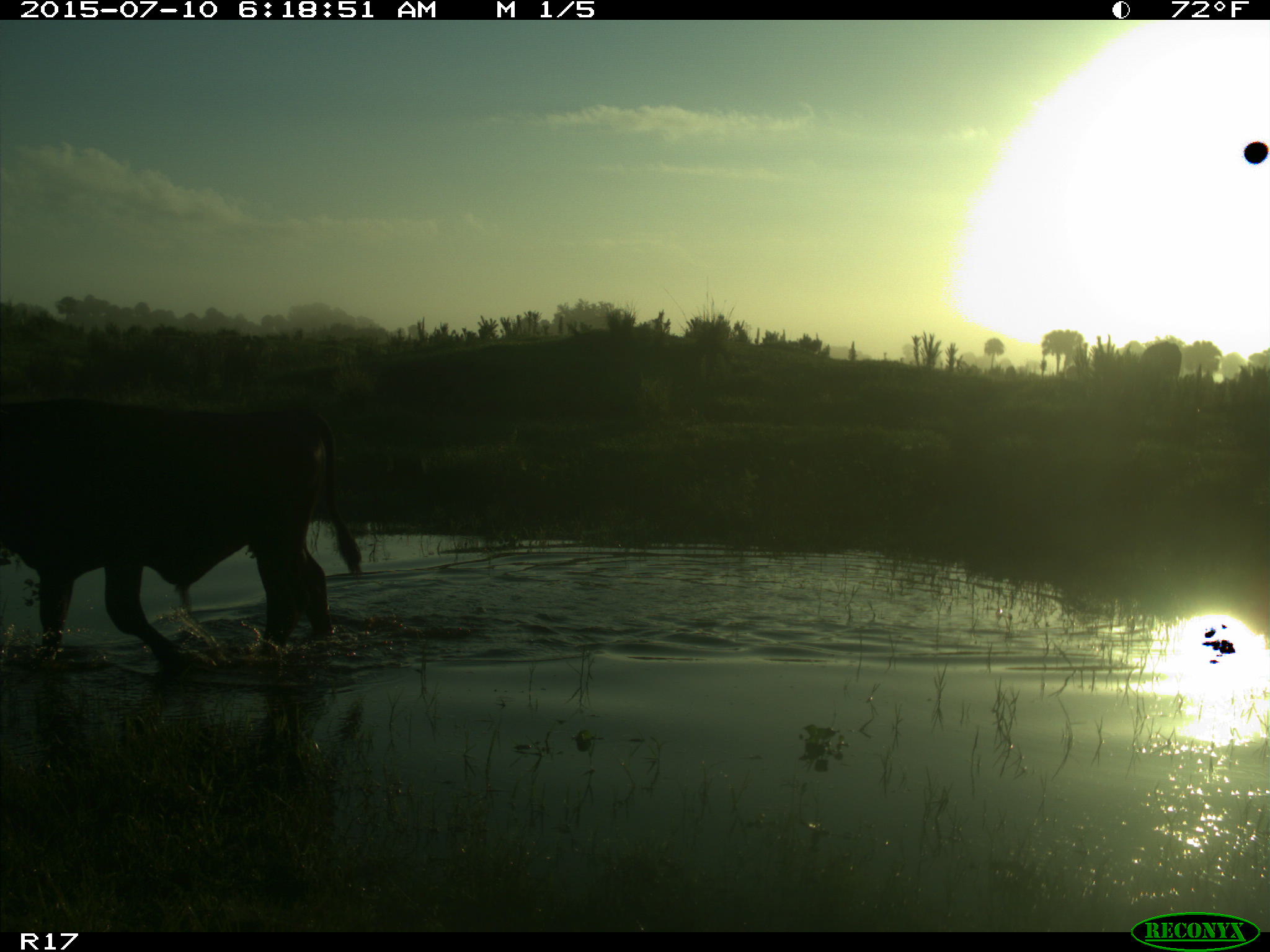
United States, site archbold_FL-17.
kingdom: Animalia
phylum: Chordata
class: Mammalia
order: Artiodactyla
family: Bovidae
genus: Bos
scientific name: Bos taurus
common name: domestic cow